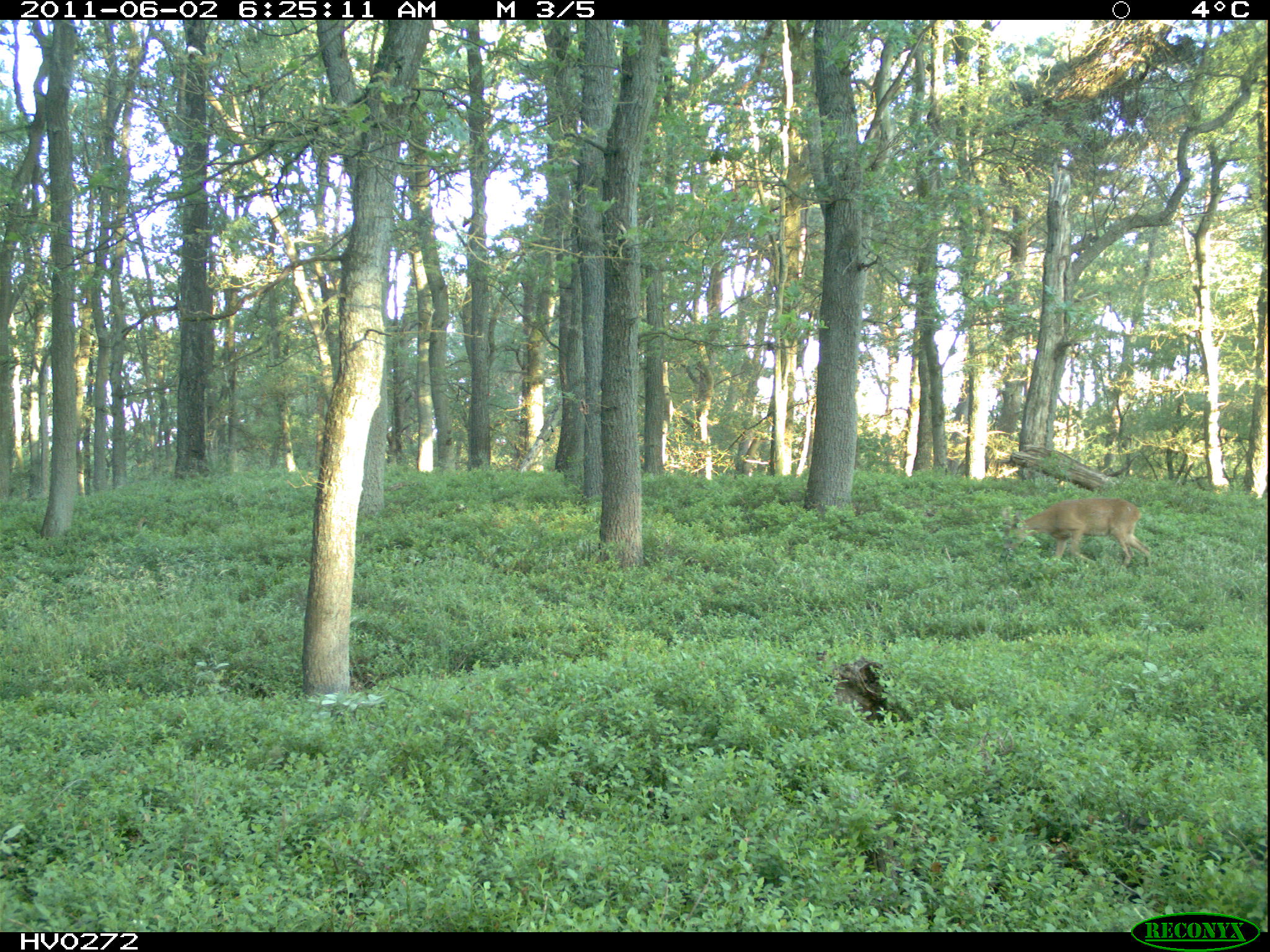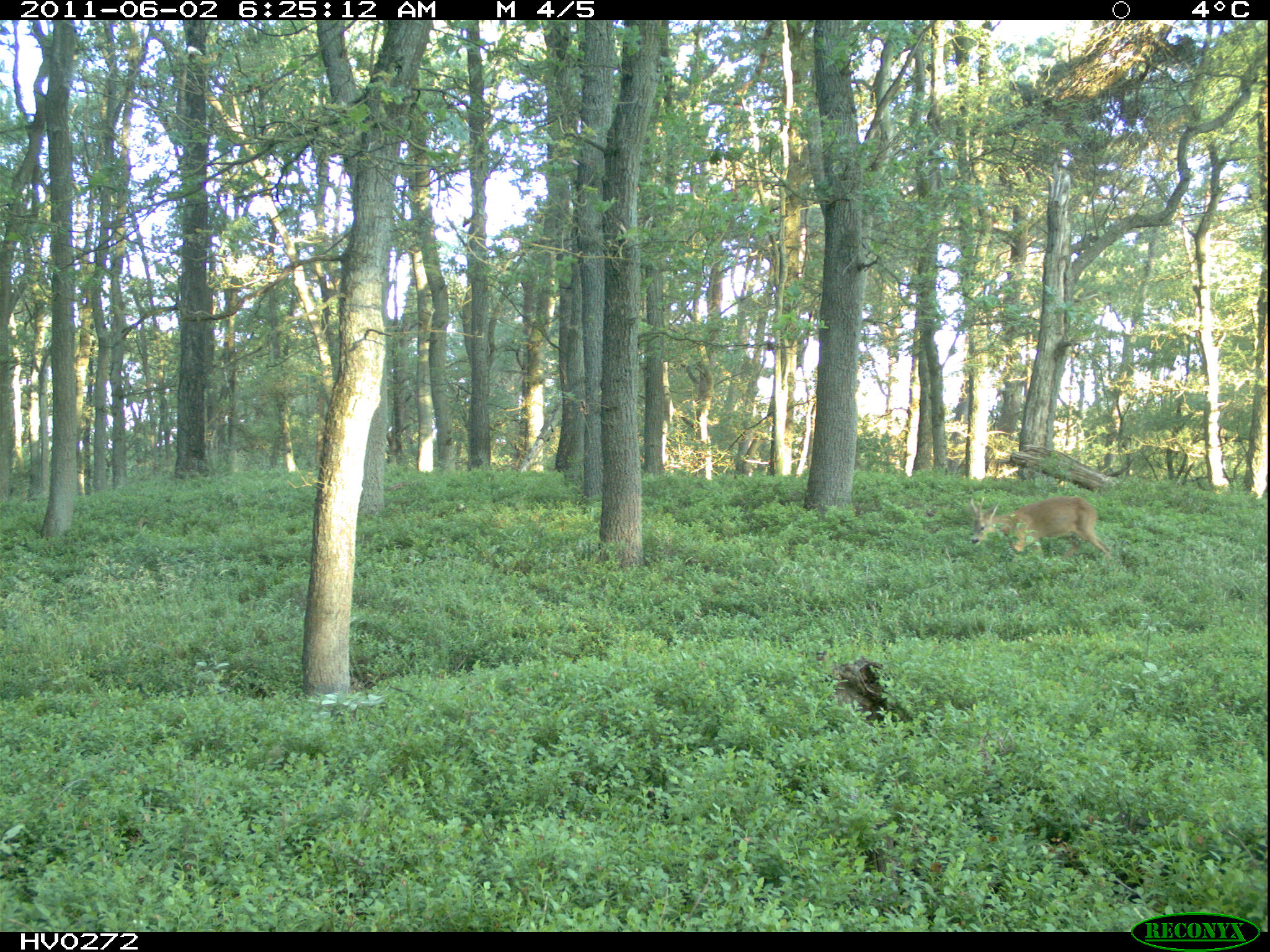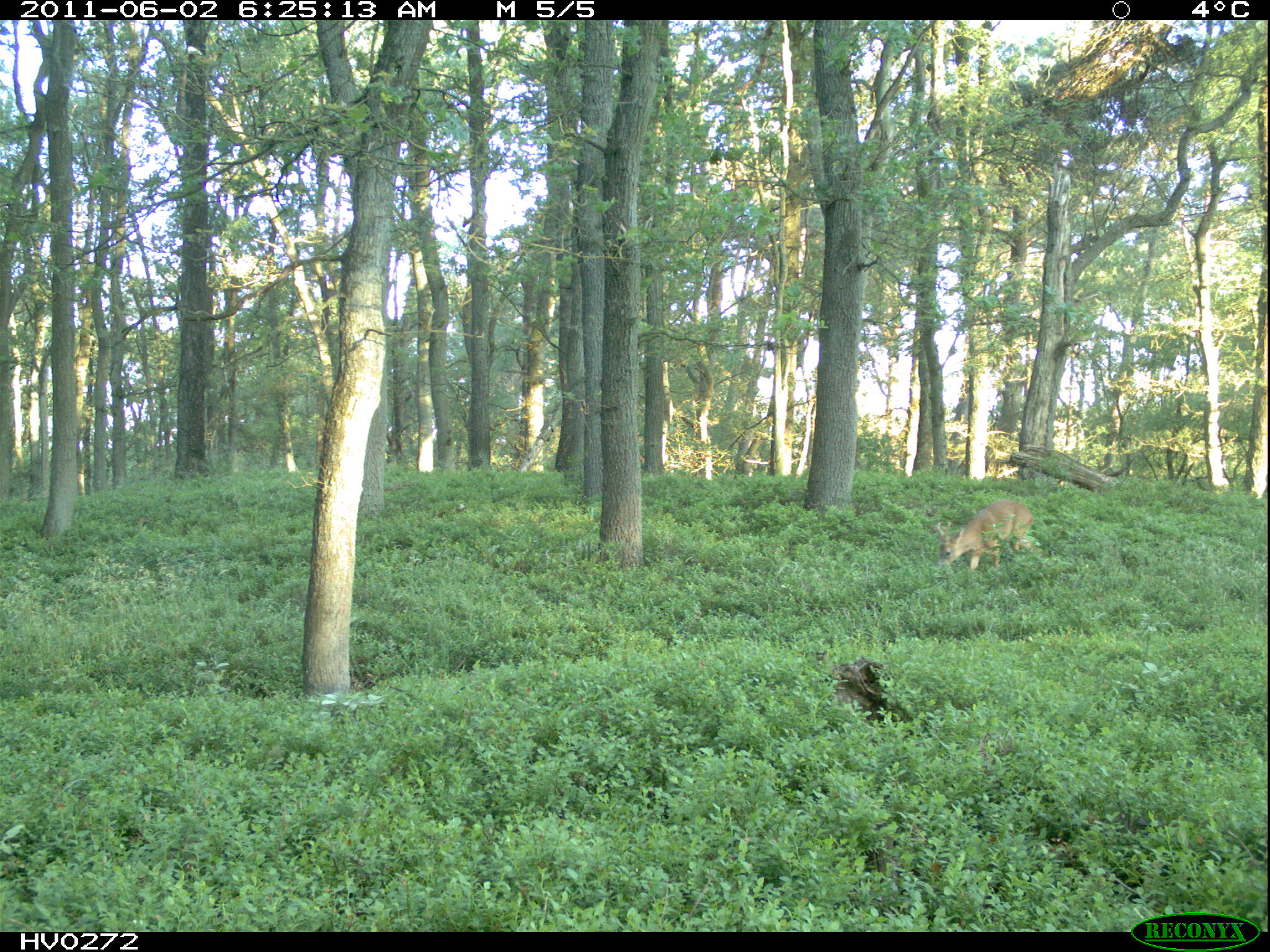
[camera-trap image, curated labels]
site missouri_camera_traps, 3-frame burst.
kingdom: Animalia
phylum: Chordata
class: Mammalia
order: Artiodactyla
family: Cervidae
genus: Capreolus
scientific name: Capreolus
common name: roe deer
Roe deer (Capreolus). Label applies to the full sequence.